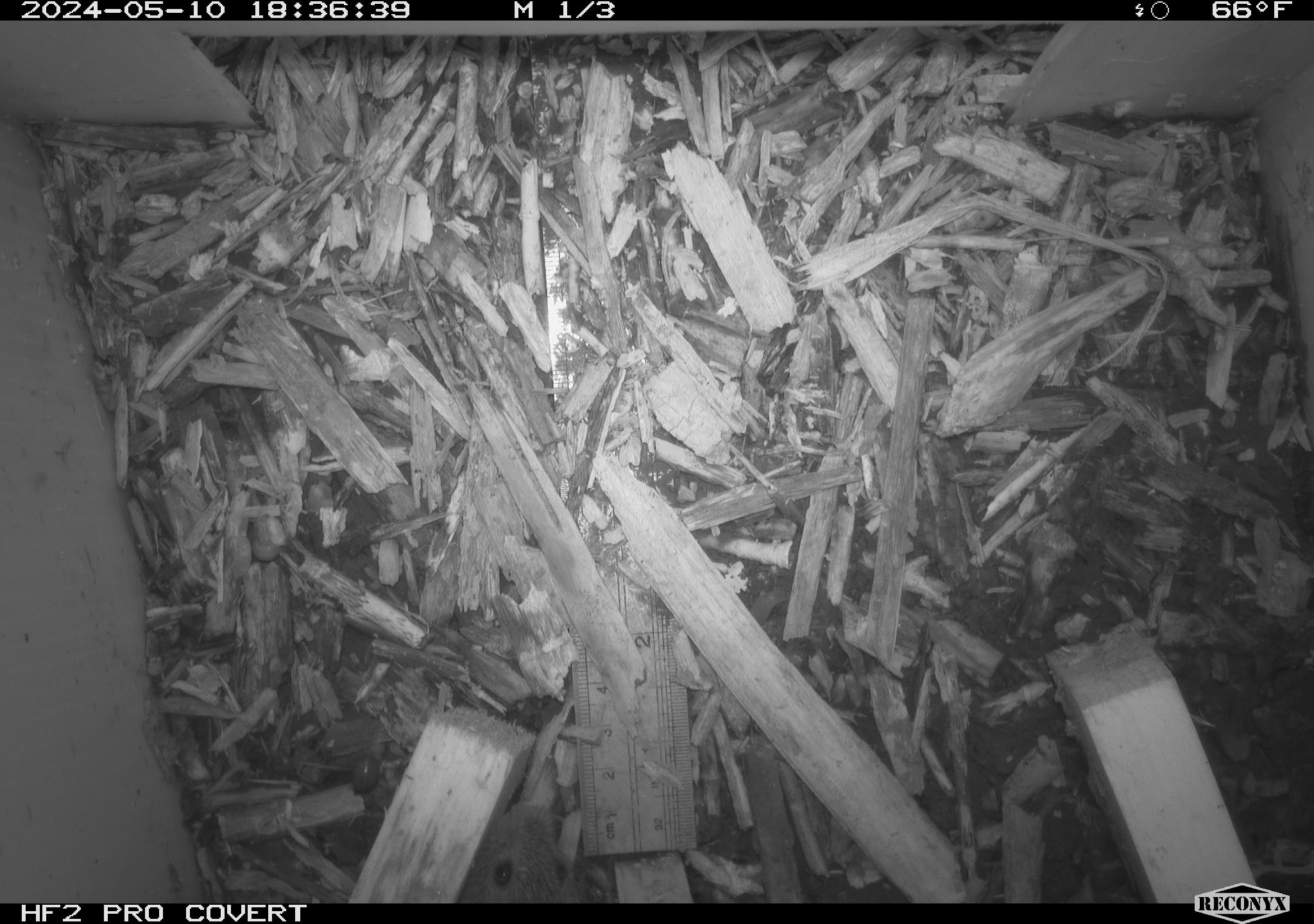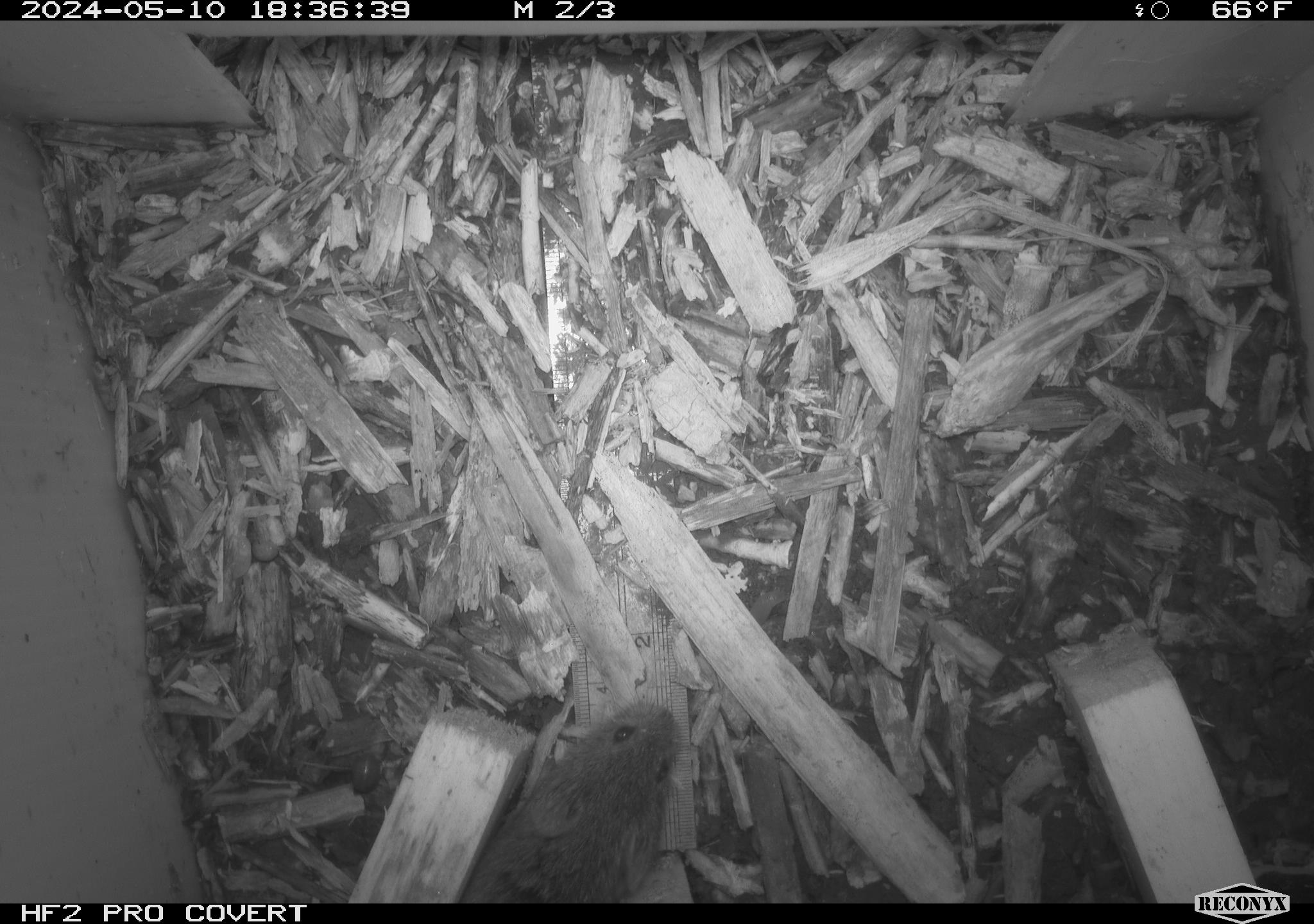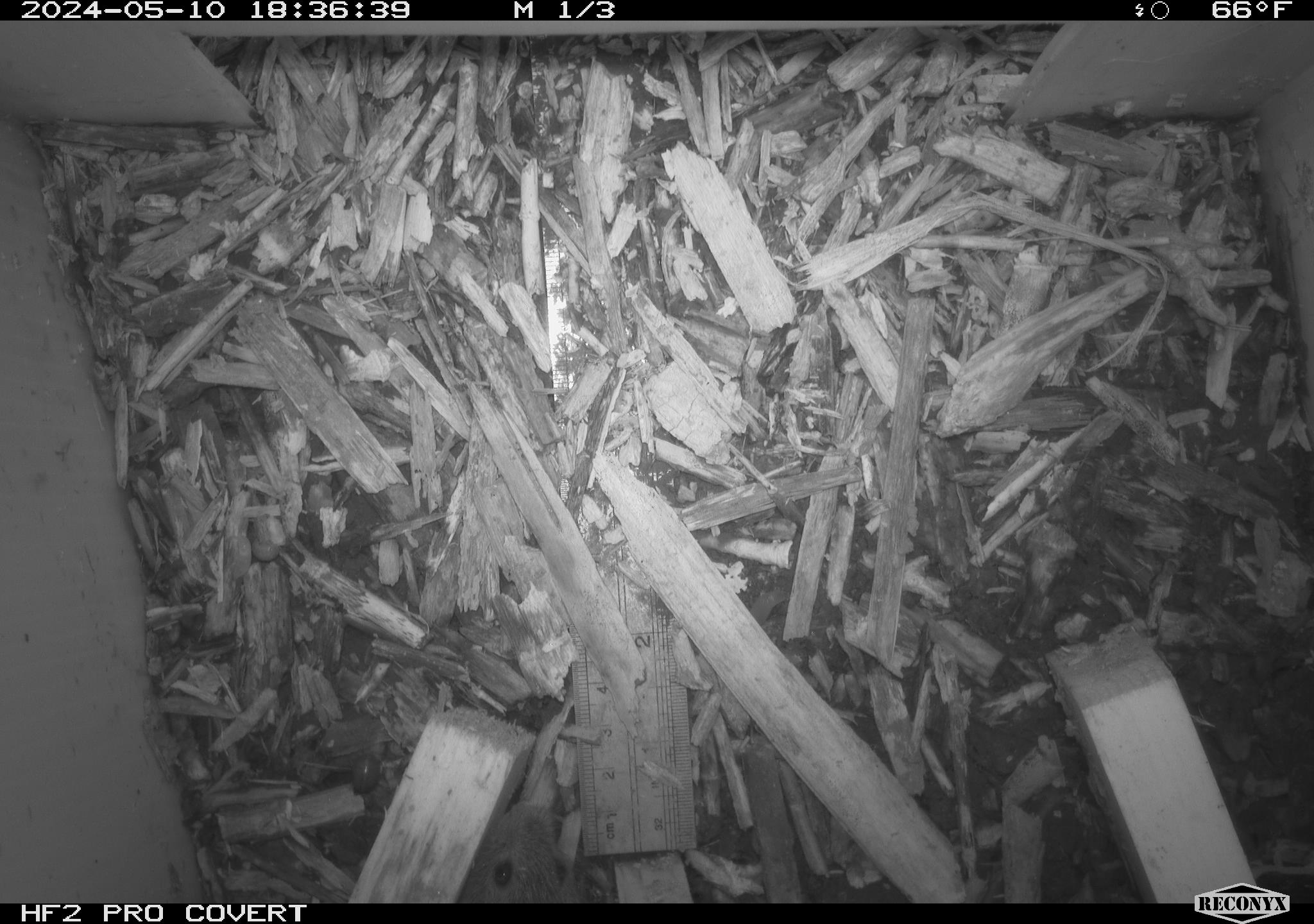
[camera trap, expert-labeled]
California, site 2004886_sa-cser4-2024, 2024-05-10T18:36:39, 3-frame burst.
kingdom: Animalia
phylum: Chordata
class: Mammalia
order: Rodentia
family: Cricetidae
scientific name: Cricetidae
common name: hamsters, voles, lemmings, and allies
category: cricetidae family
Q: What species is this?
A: Cricetidae family (hamsters, voles, lemmings, and allies) (Cricetidae).